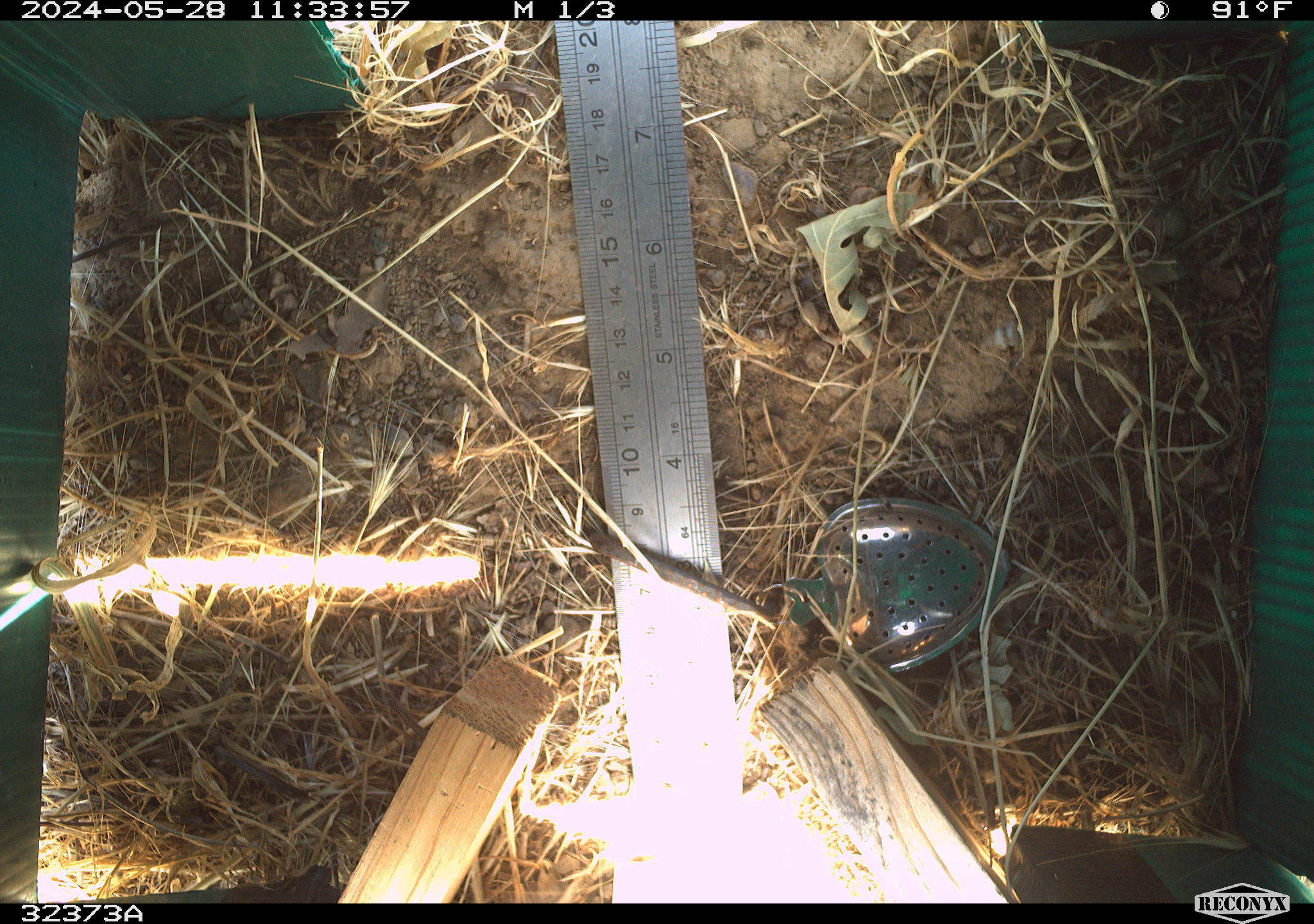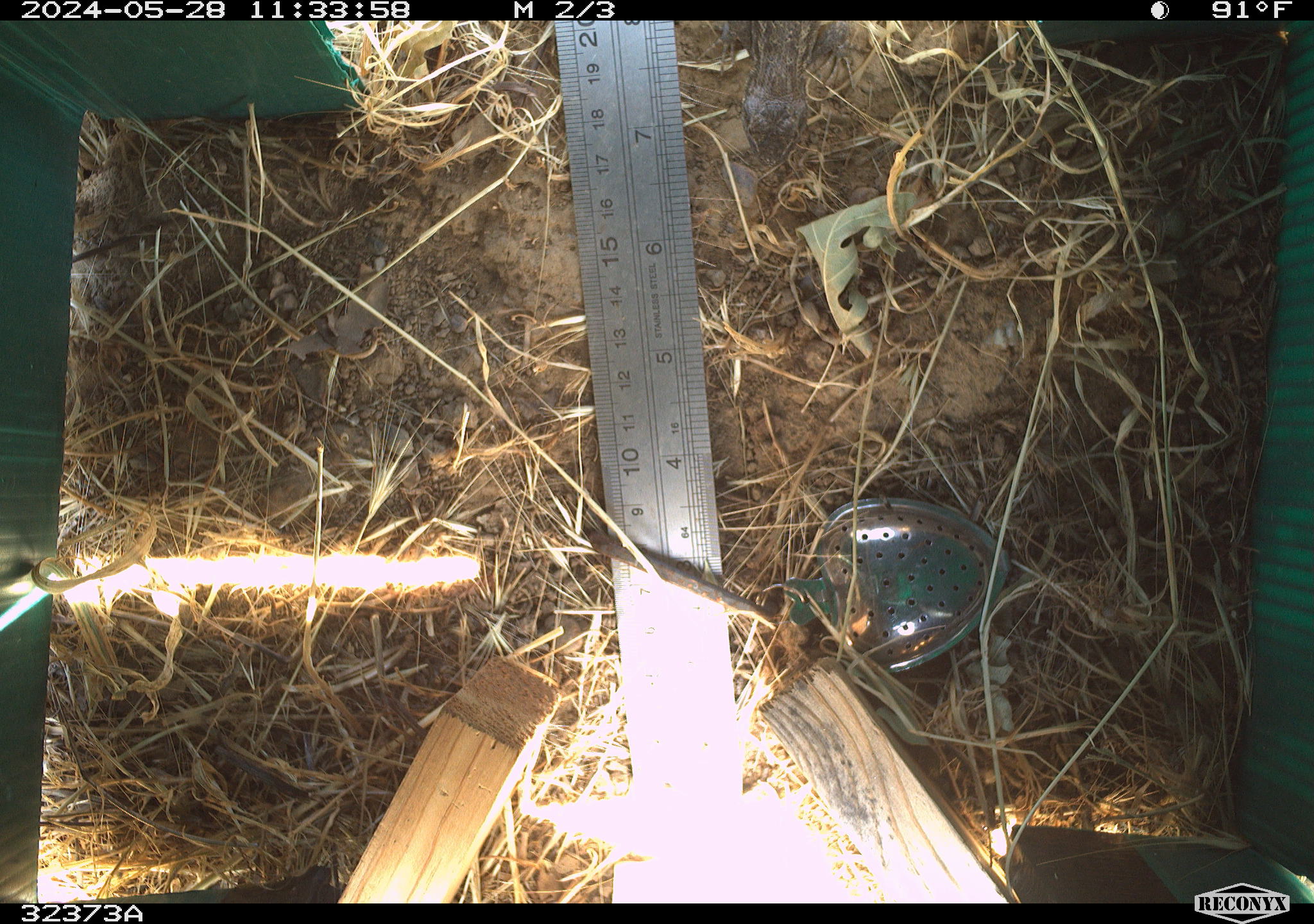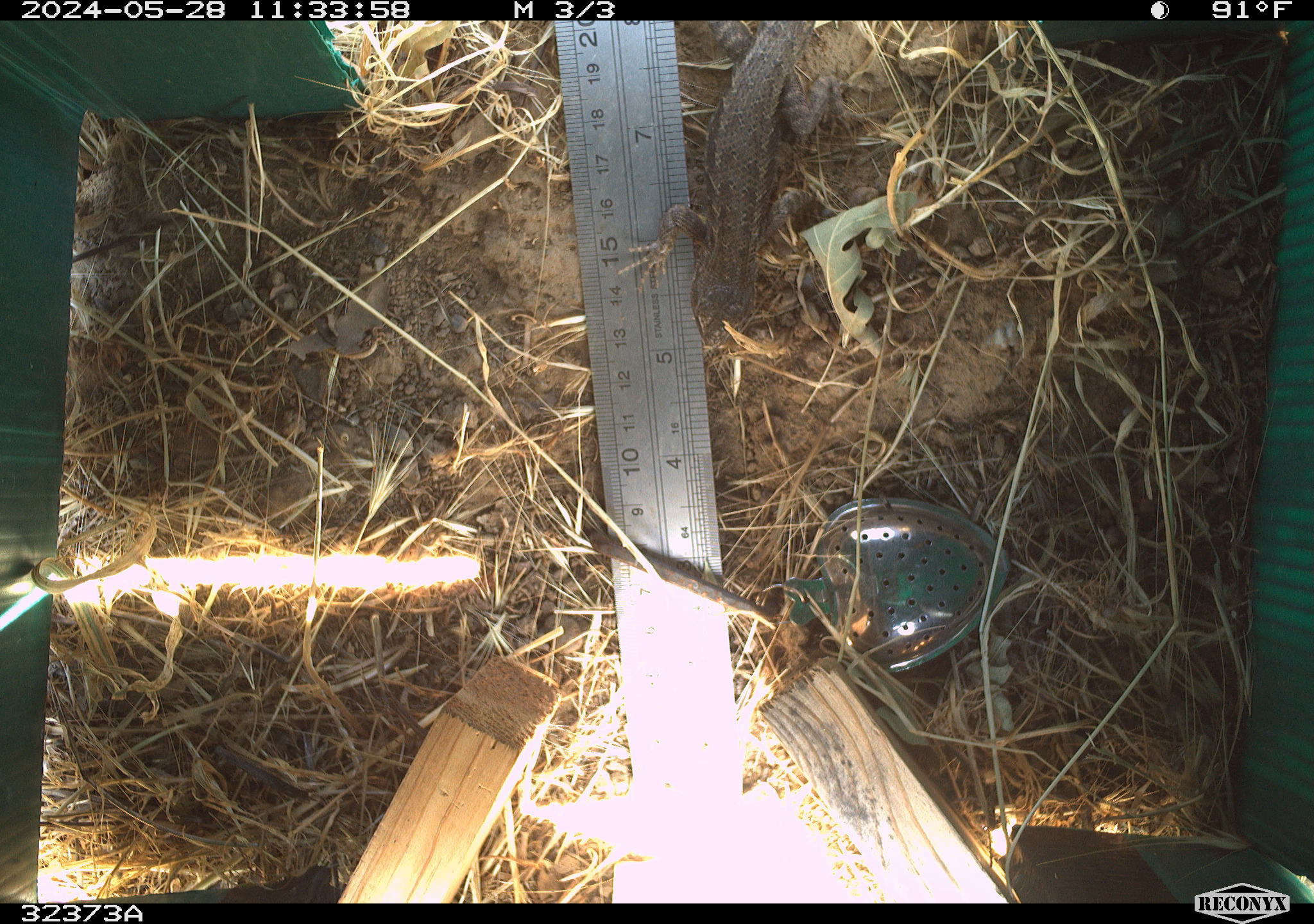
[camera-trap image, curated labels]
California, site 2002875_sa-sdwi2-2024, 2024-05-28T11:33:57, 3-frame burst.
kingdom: Animalia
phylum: Chordata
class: Reptilia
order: Squamata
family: Phrynosomatidae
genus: Sceloporus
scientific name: Sceloporus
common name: spiny lizards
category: sceloporus species